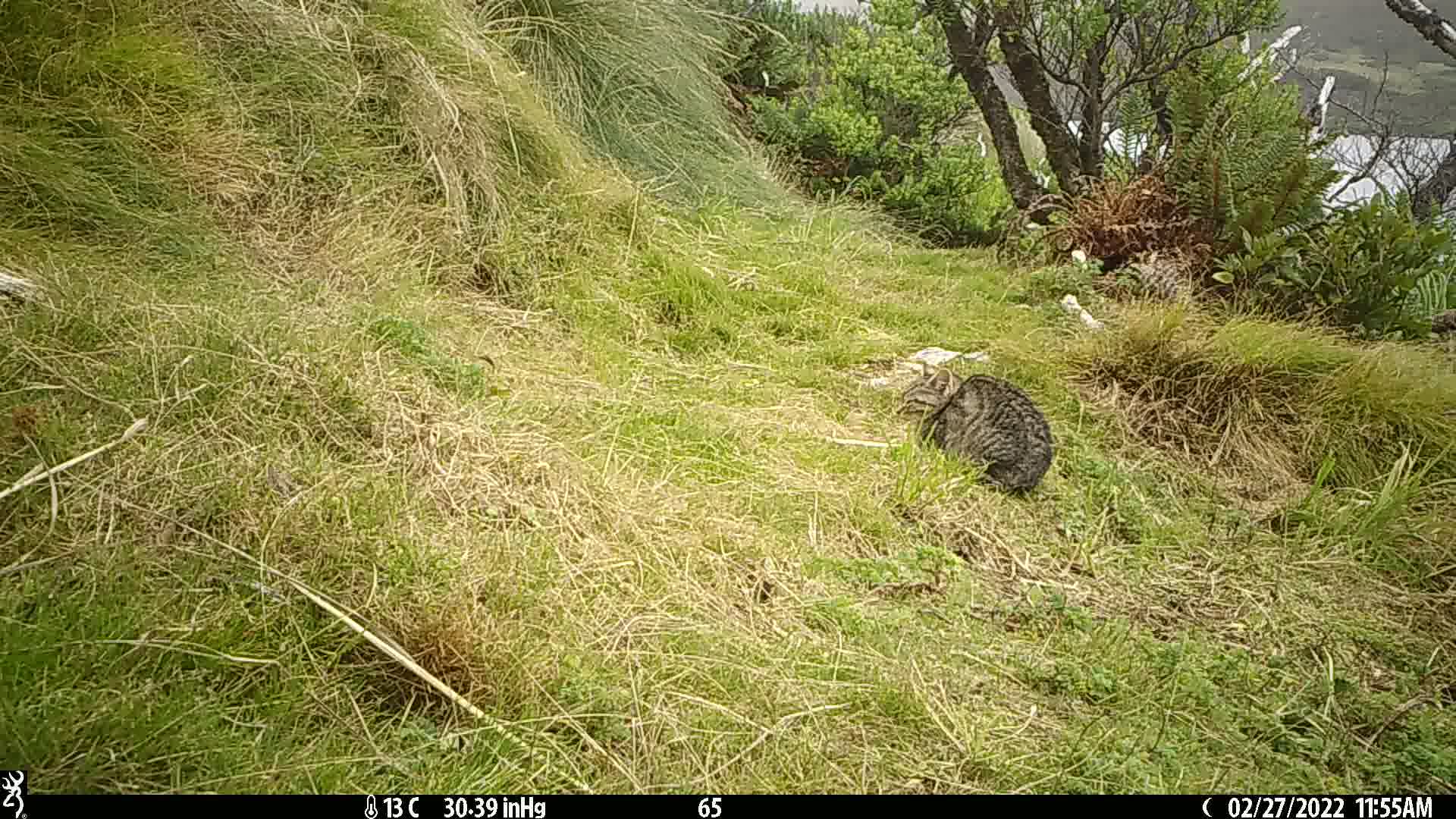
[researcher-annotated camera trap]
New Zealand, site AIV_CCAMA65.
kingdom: Animalia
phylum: Chordata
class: Mammalia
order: Carnivora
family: Felidae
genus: Felis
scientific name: Felis catus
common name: domestic cat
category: cat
Cat (domestic cat) (Felis catus).